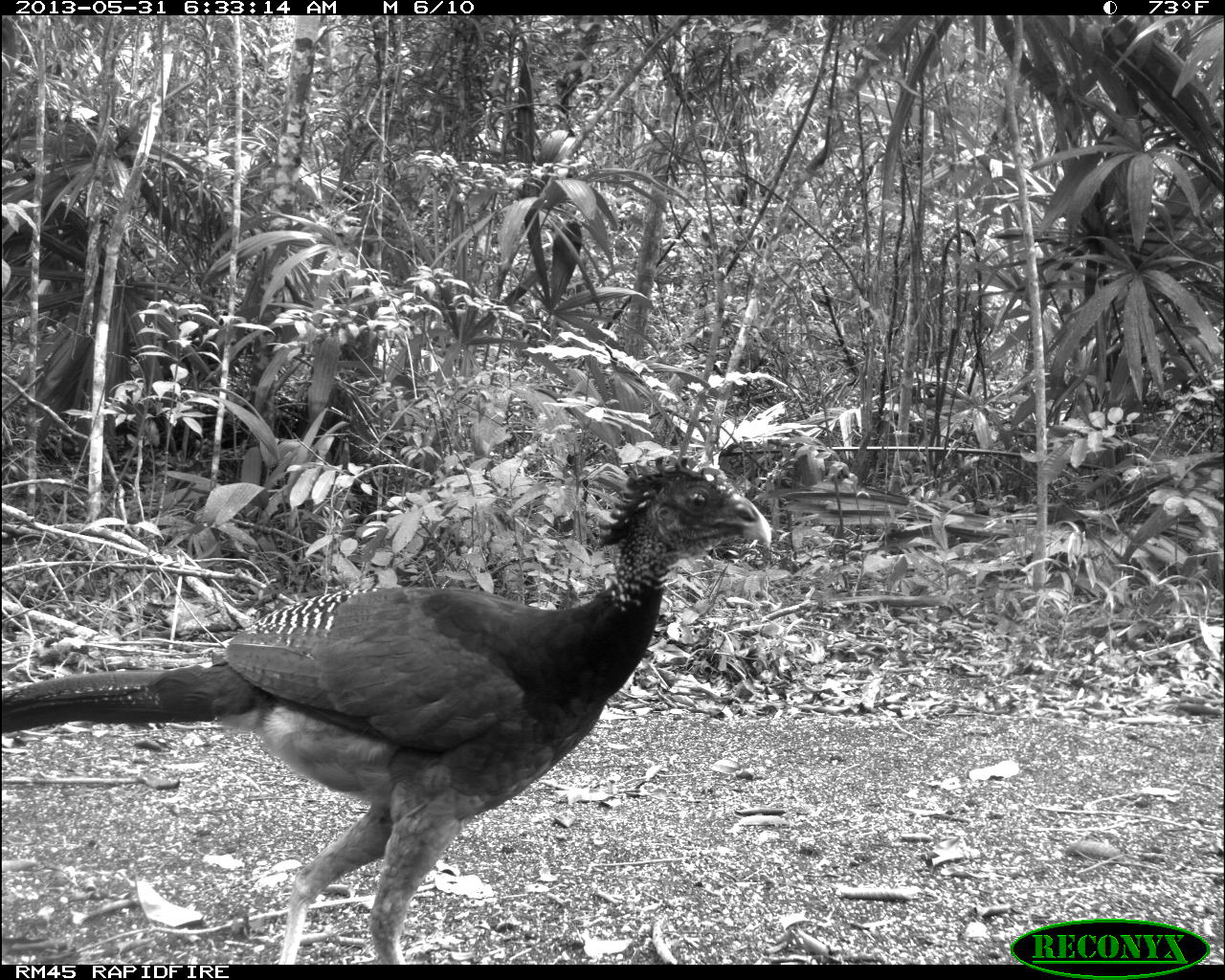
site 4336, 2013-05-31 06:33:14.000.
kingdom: Animalia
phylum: Chordata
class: Aves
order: Galliformes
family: Cracidae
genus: Crax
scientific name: Crax rubra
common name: great curassow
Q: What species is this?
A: Crax rubra (great curassow).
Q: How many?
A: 1.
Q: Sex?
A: Female.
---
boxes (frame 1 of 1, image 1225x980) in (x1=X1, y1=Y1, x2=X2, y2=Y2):
crax rubra: (x1=0, y1=453, x2=771, y2=964)